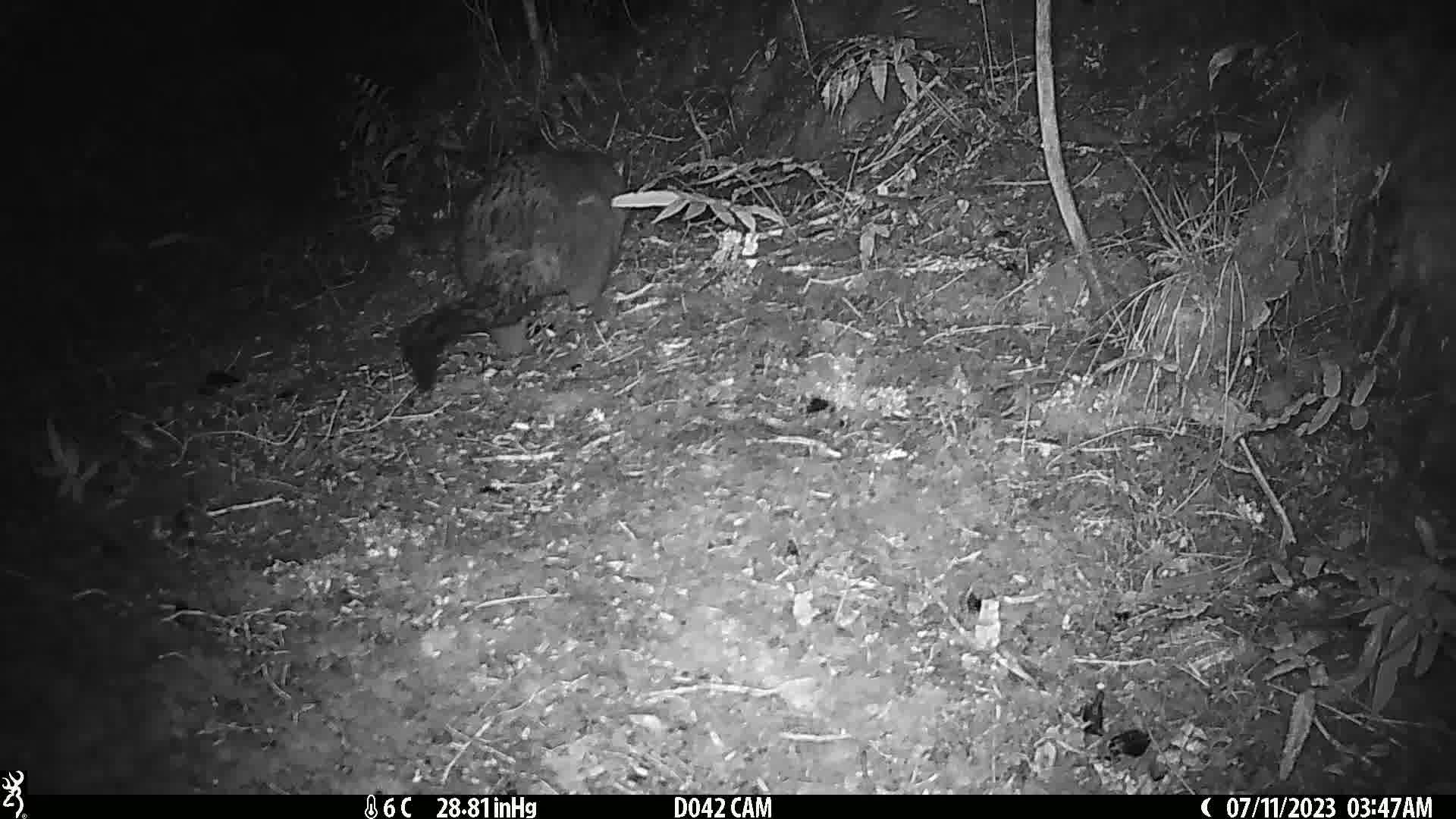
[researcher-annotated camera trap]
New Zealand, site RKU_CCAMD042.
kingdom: Animalia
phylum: Chordata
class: Mammalia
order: Diprotodontia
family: Phalangeridae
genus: Trichosurus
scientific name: Trichosurus vulpecula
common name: common brushtail possum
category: possum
Possum (common brushtail possum) (Trichosurus vulpecula).